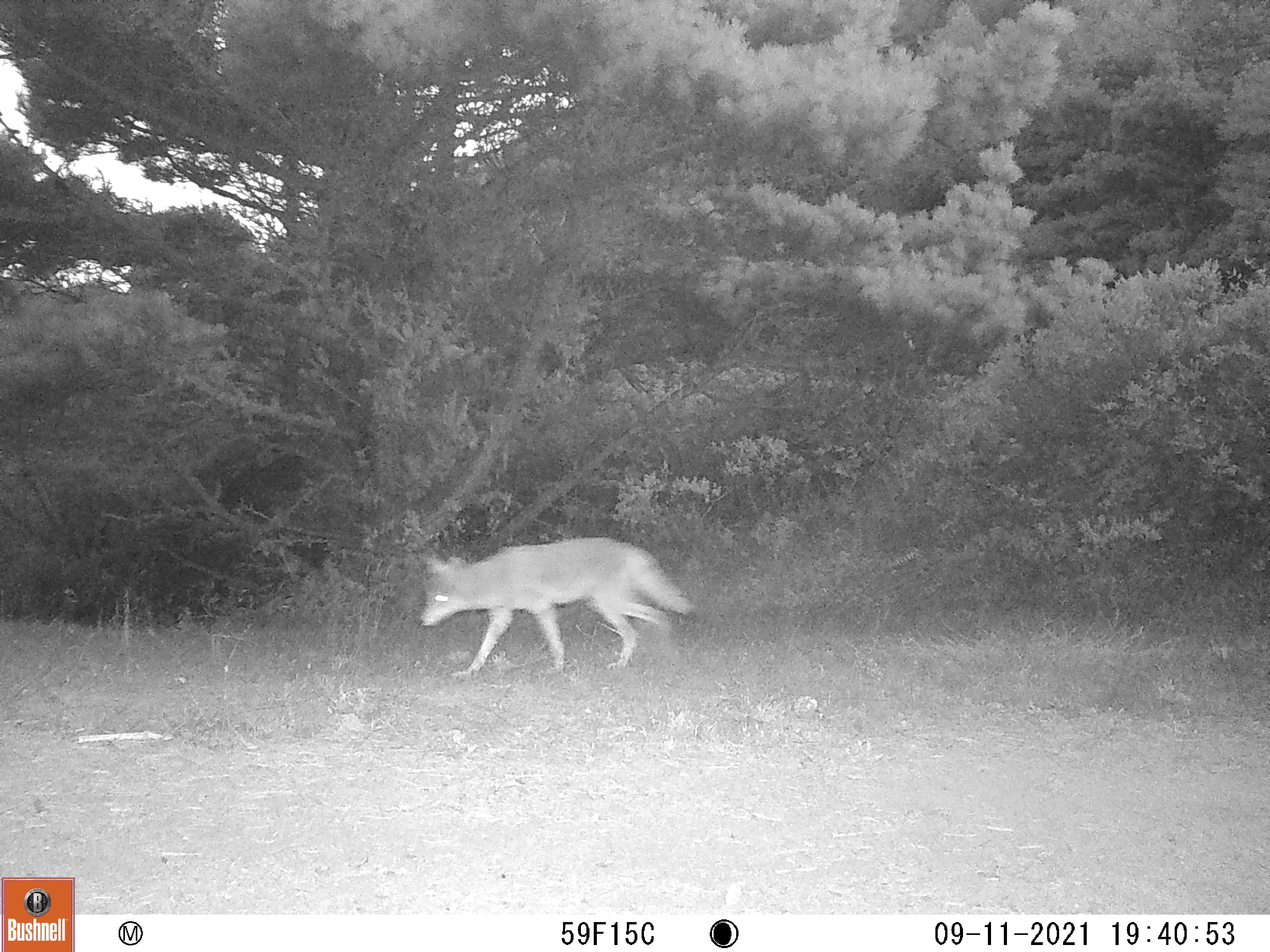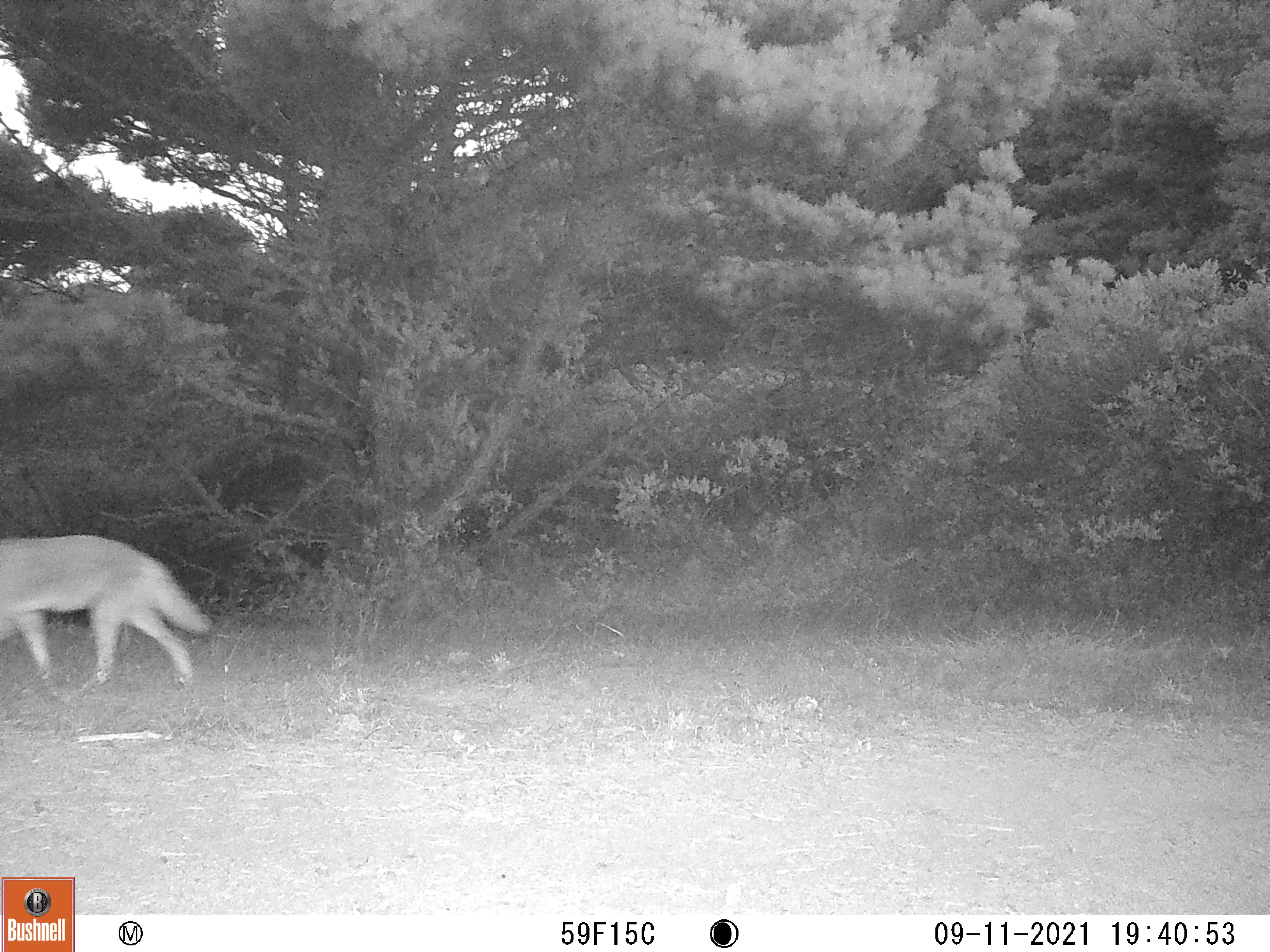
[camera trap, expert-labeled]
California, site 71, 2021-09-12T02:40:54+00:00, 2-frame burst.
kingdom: Animalia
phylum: Chordata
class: Mammalia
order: Carnivora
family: Canidae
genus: Canis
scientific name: Canis latrans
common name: coyote